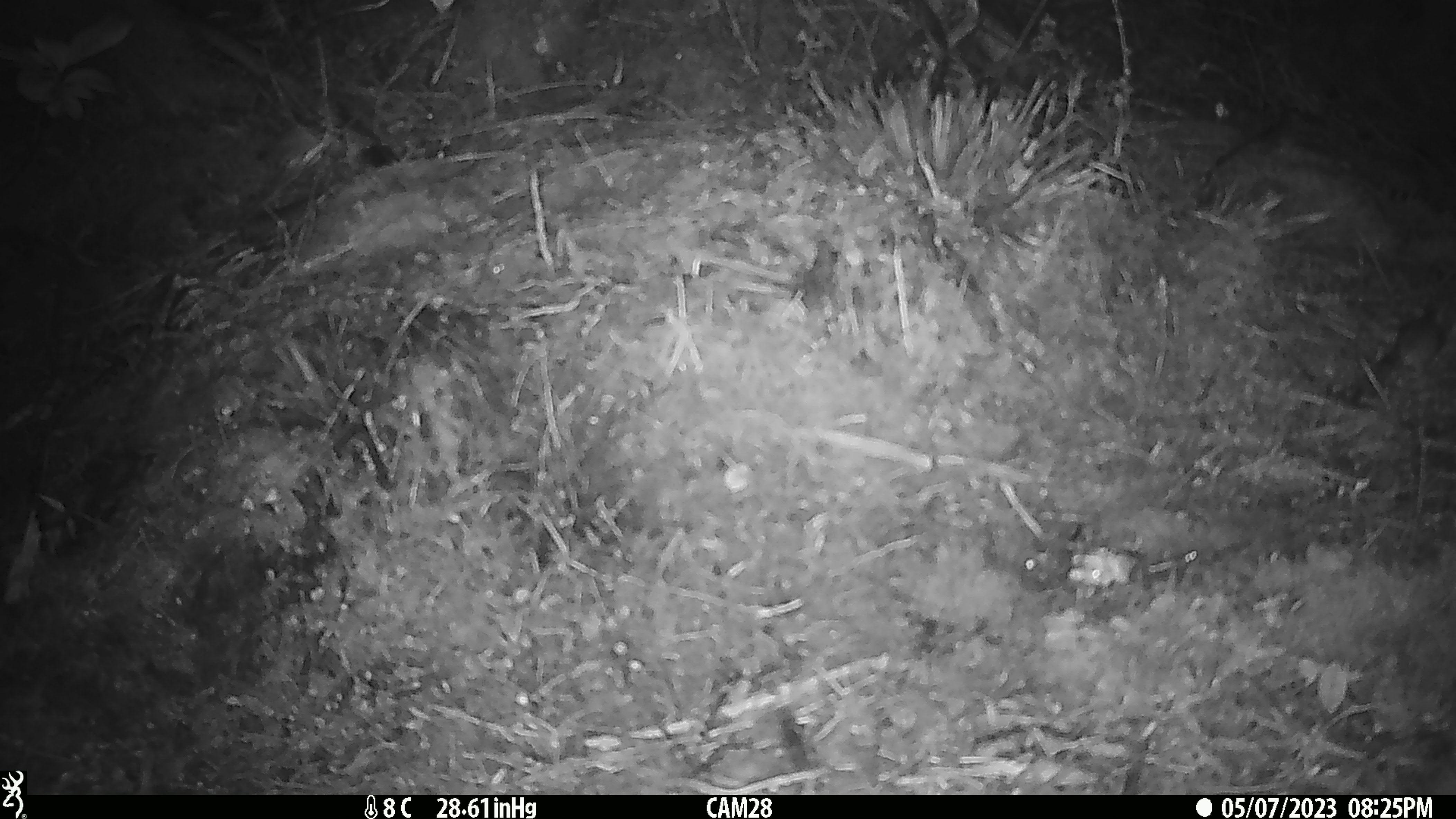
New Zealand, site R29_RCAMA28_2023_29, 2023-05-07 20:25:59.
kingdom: Animalia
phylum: Chordata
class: Mammalia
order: Rodentia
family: Muridae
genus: Mus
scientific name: Mus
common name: mouse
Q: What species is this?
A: Mouse (Mus).